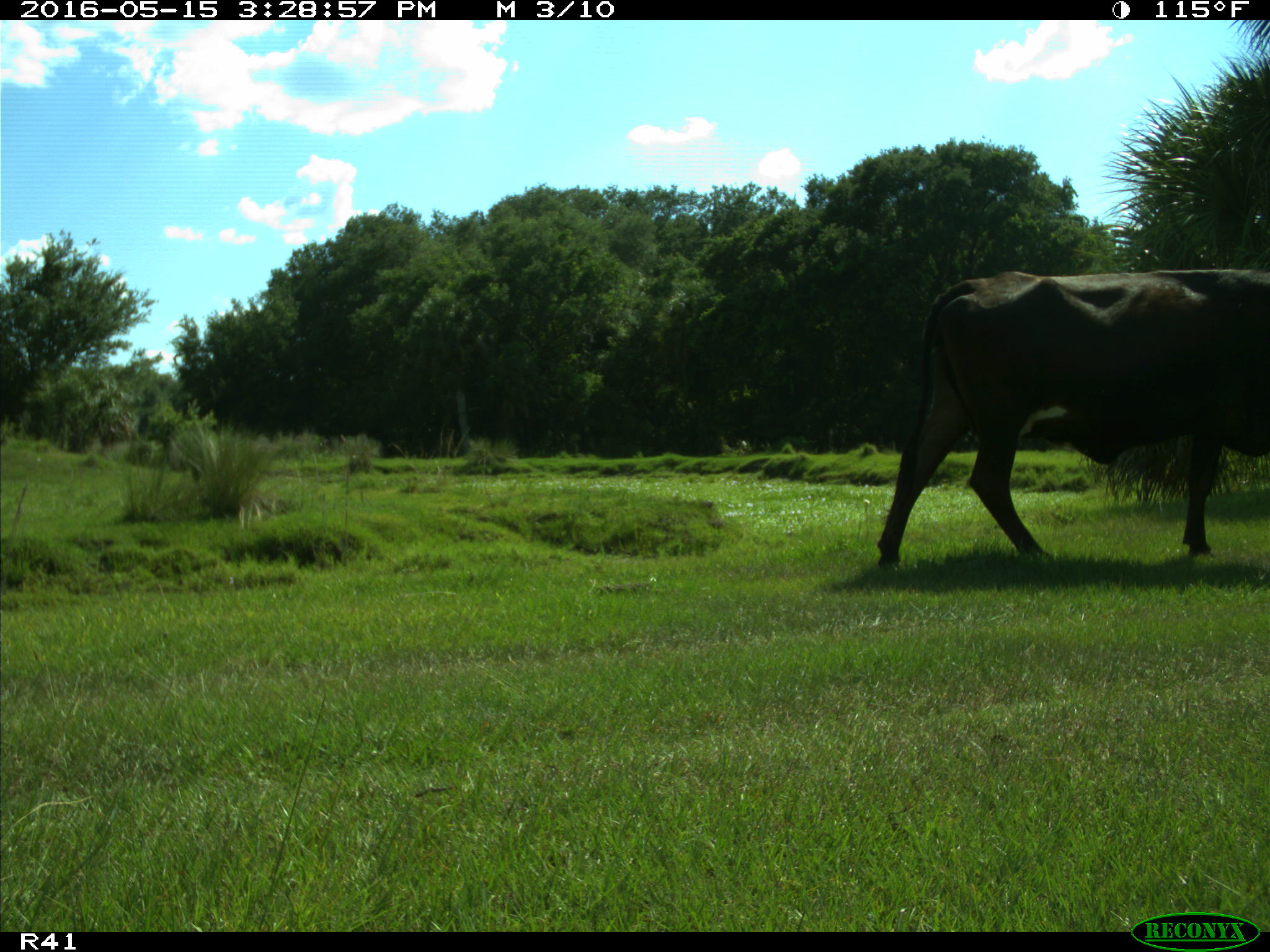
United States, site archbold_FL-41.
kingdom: Animalia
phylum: Chordata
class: Mammalia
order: Artiodactyla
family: Bovidae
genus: Bos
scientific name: Bos taurus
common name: domestic cow